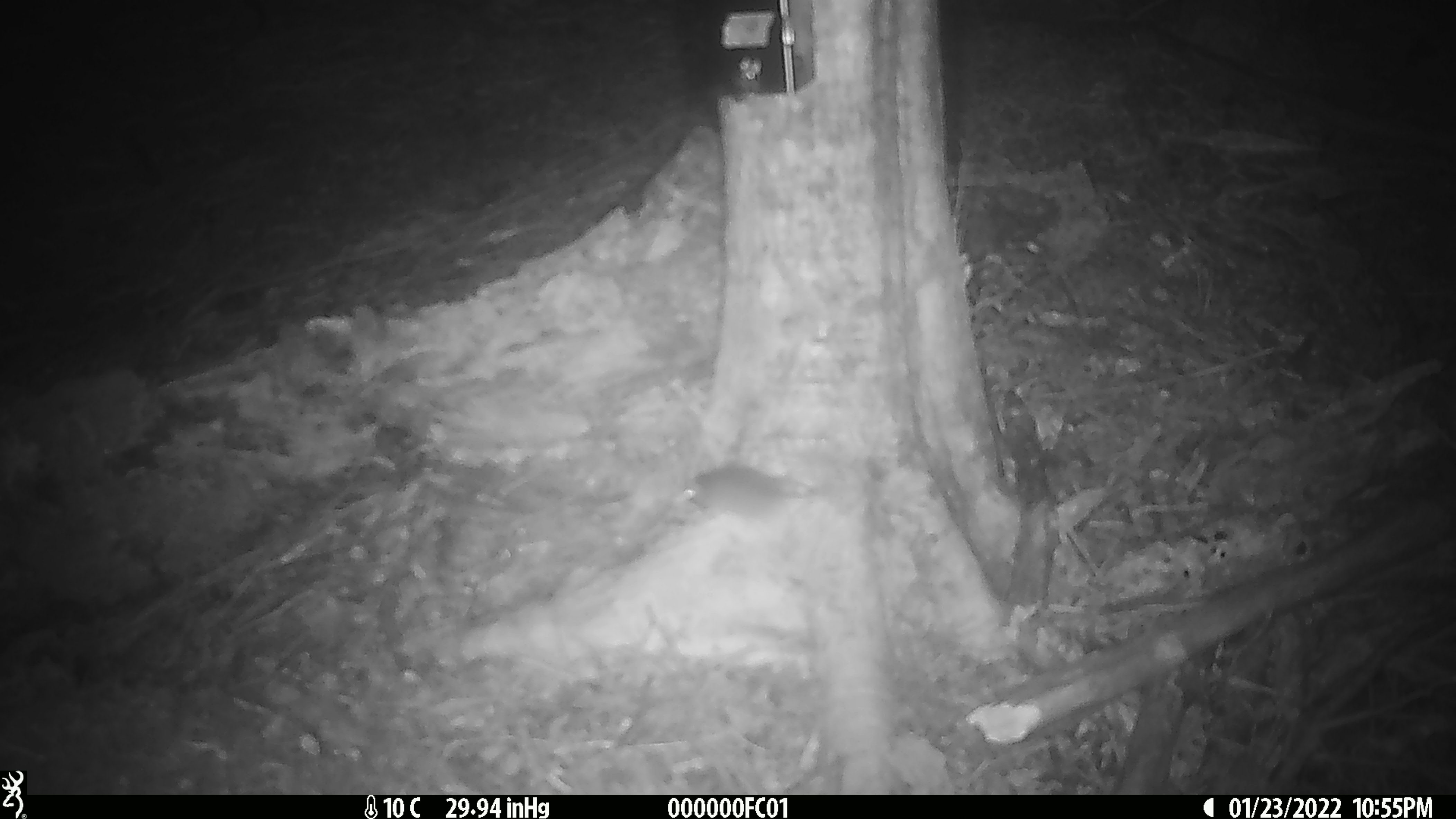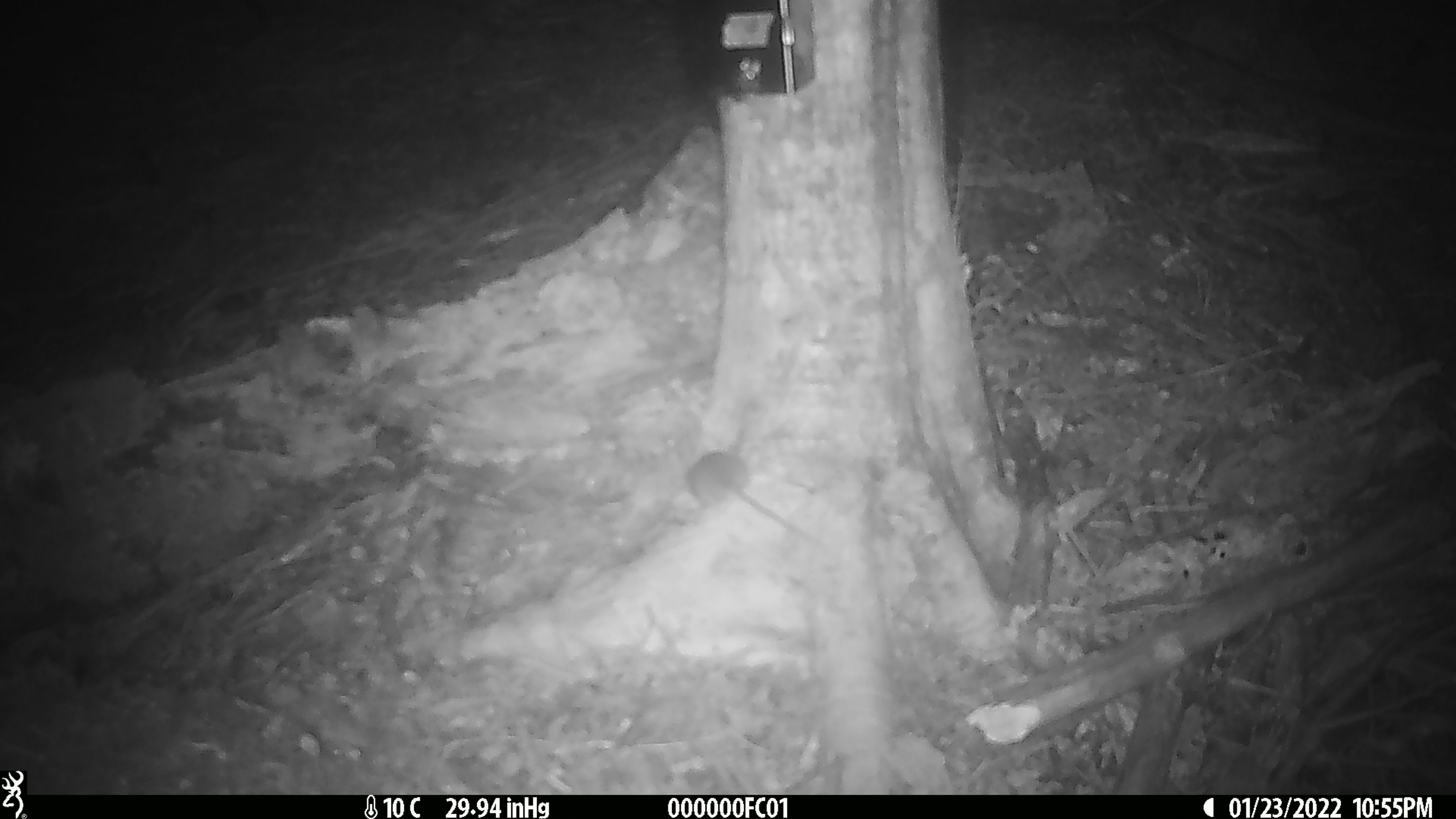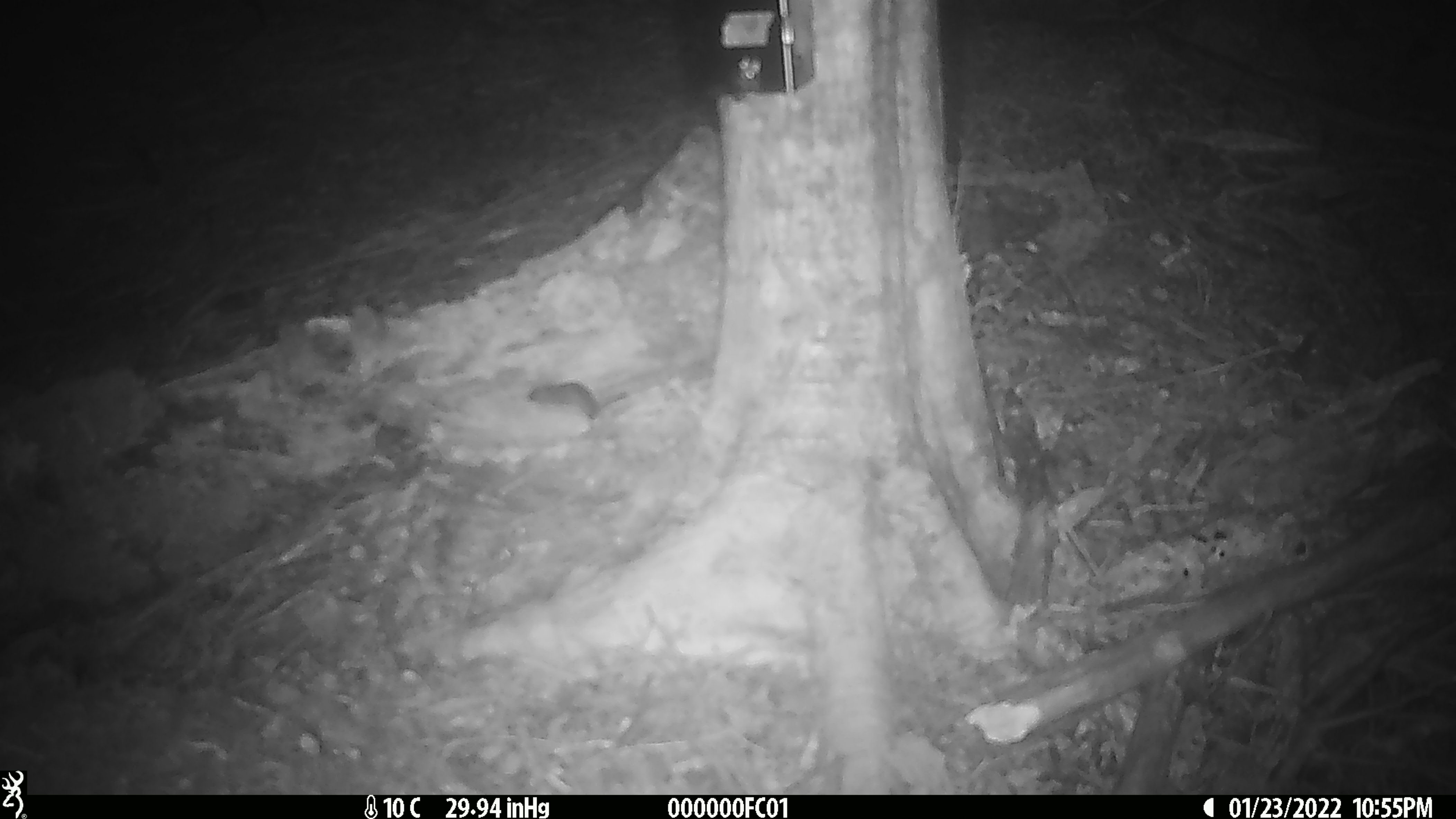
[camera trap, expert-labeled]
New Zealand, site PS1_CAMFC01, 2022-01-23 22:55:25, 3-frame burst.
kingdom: Animalia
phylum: Chordata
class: Mammalia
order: Rodentia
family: Muridae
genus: Mus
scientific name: Mus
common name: mouse